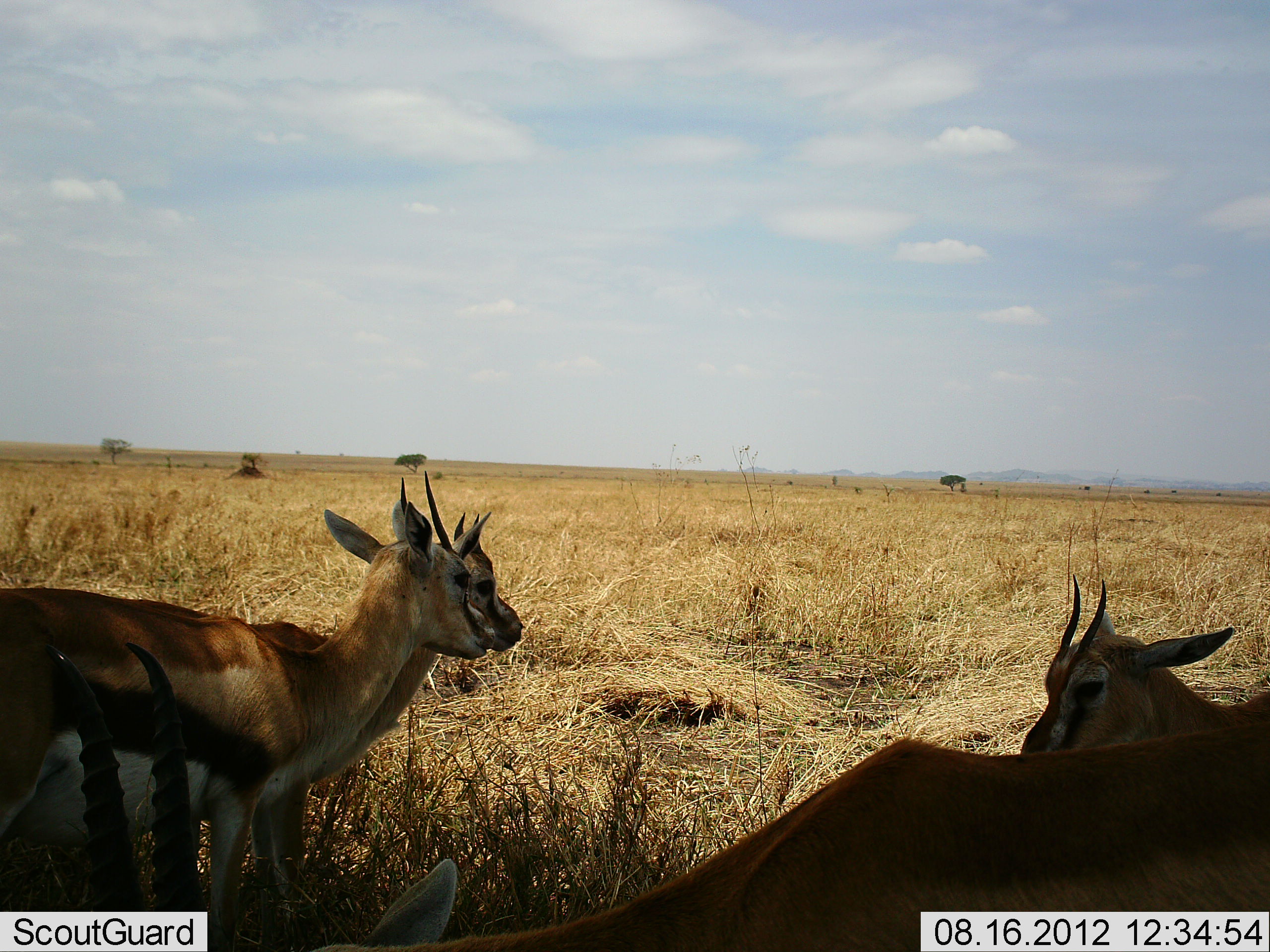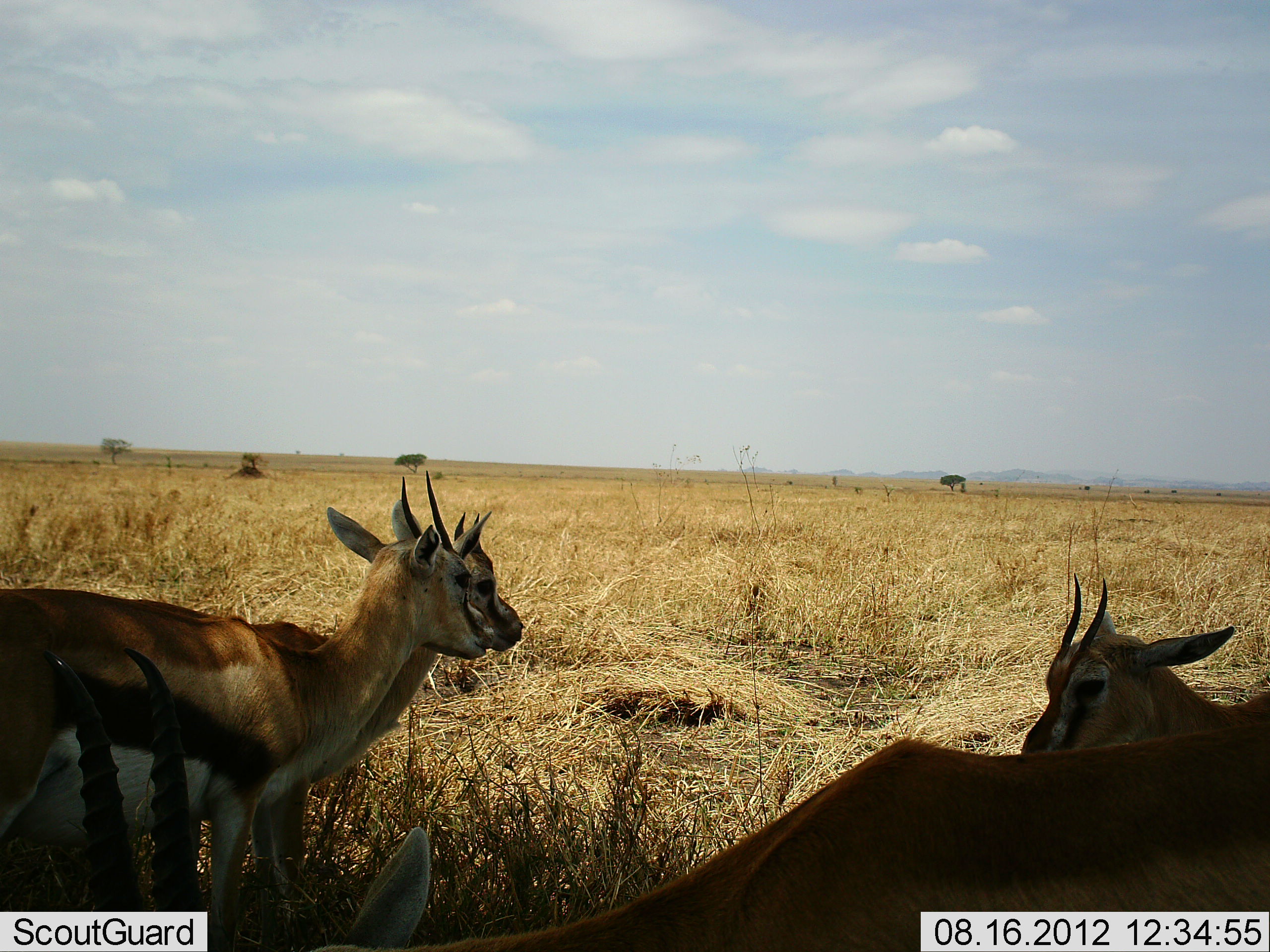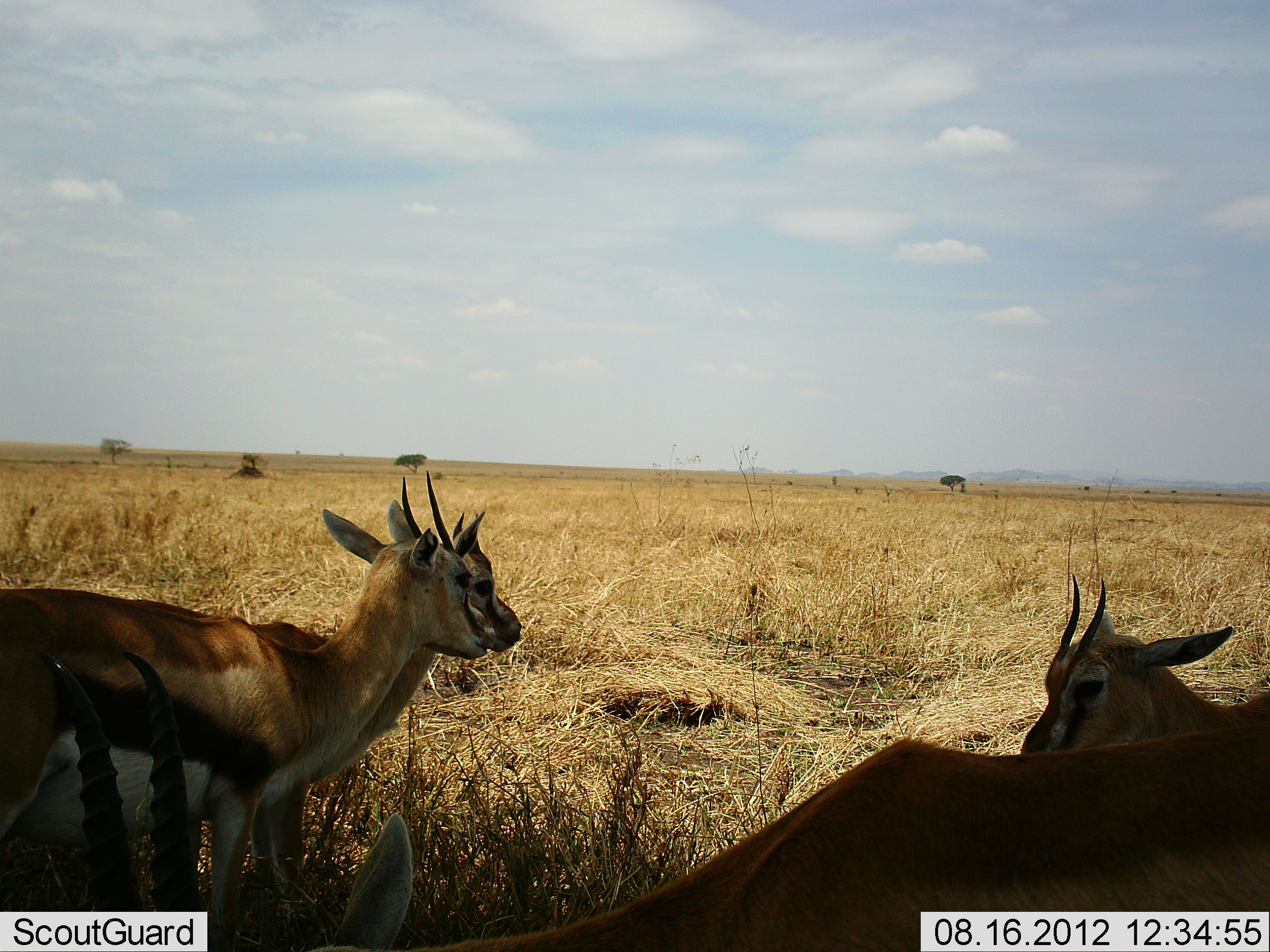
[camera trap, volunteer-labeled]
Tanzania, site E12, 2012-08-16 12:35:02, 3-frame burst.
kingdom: Animalia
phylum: Chordata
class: Mammalia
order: Artiodactyla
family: Bovidae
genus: Eudorcas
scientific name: Eudorcas thomsonii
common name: thomson's gazelle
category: gazellethomsons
Gazellethomsons (thomson's gazelle) (Eudorcas thomsonii), count 5. Behavior (volunteer vote fractions): standing 100%, resting 30%, moving 0%, interacting 0%. Young present (vote fraction): 0%. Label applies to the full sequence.